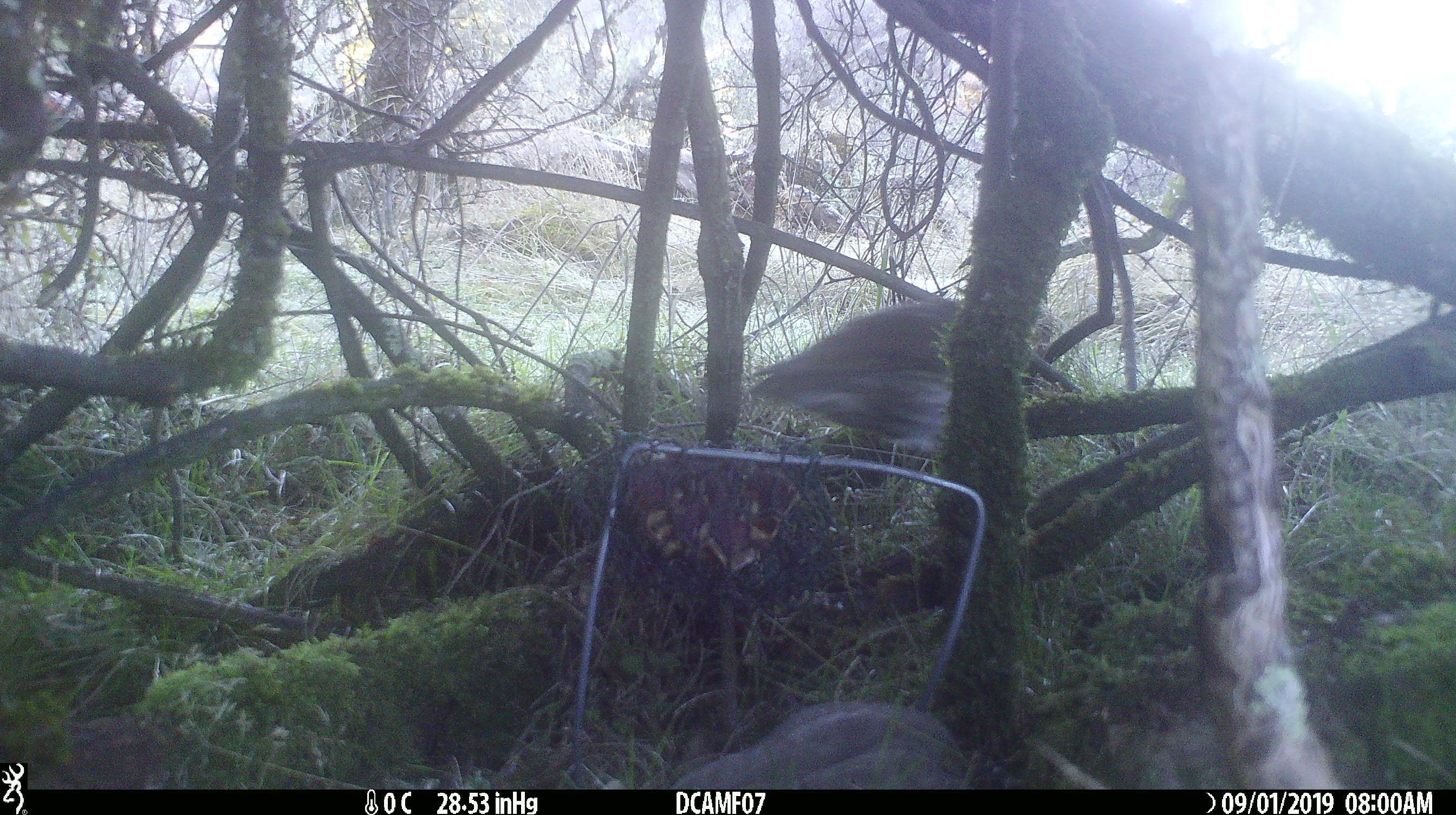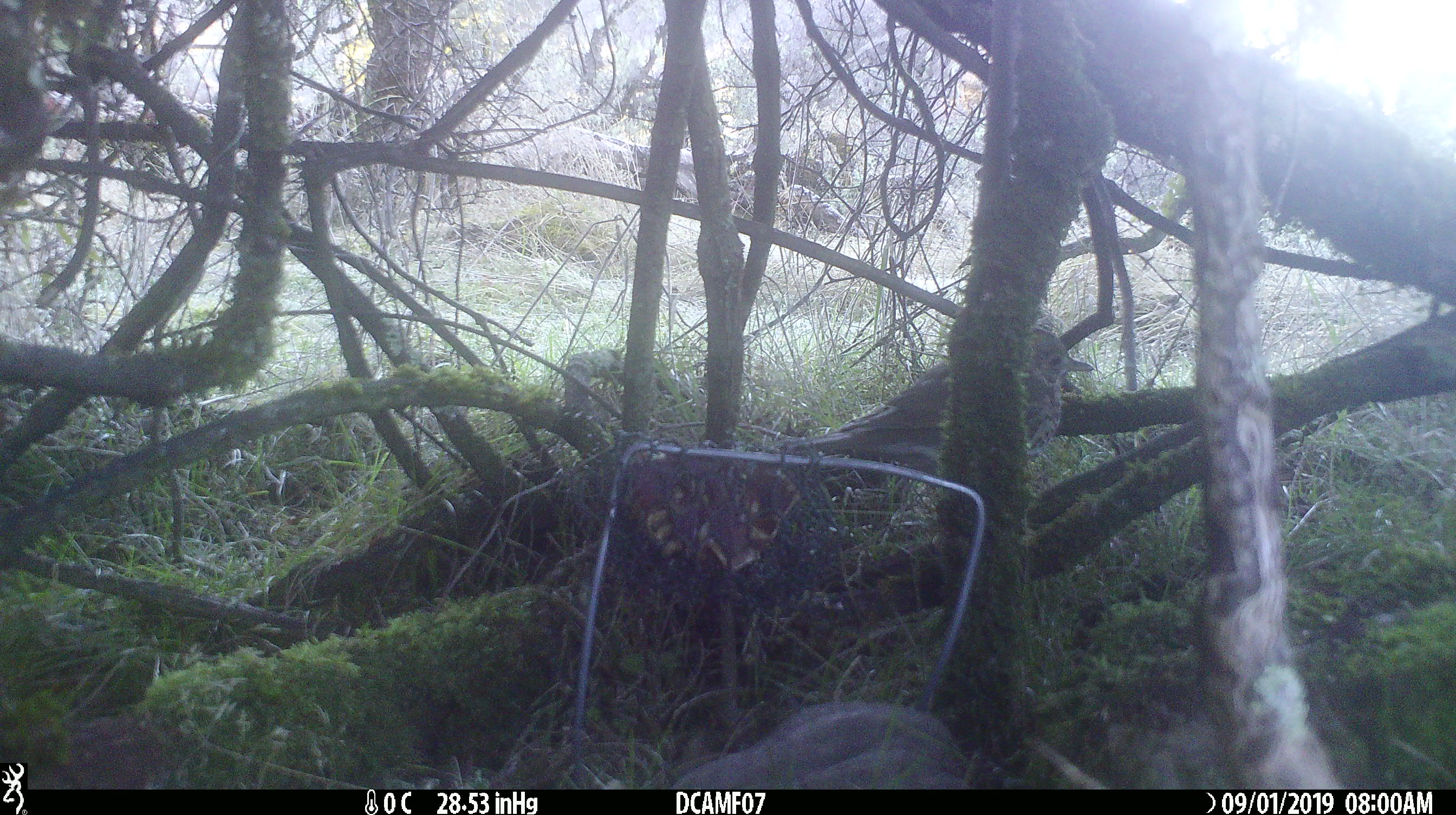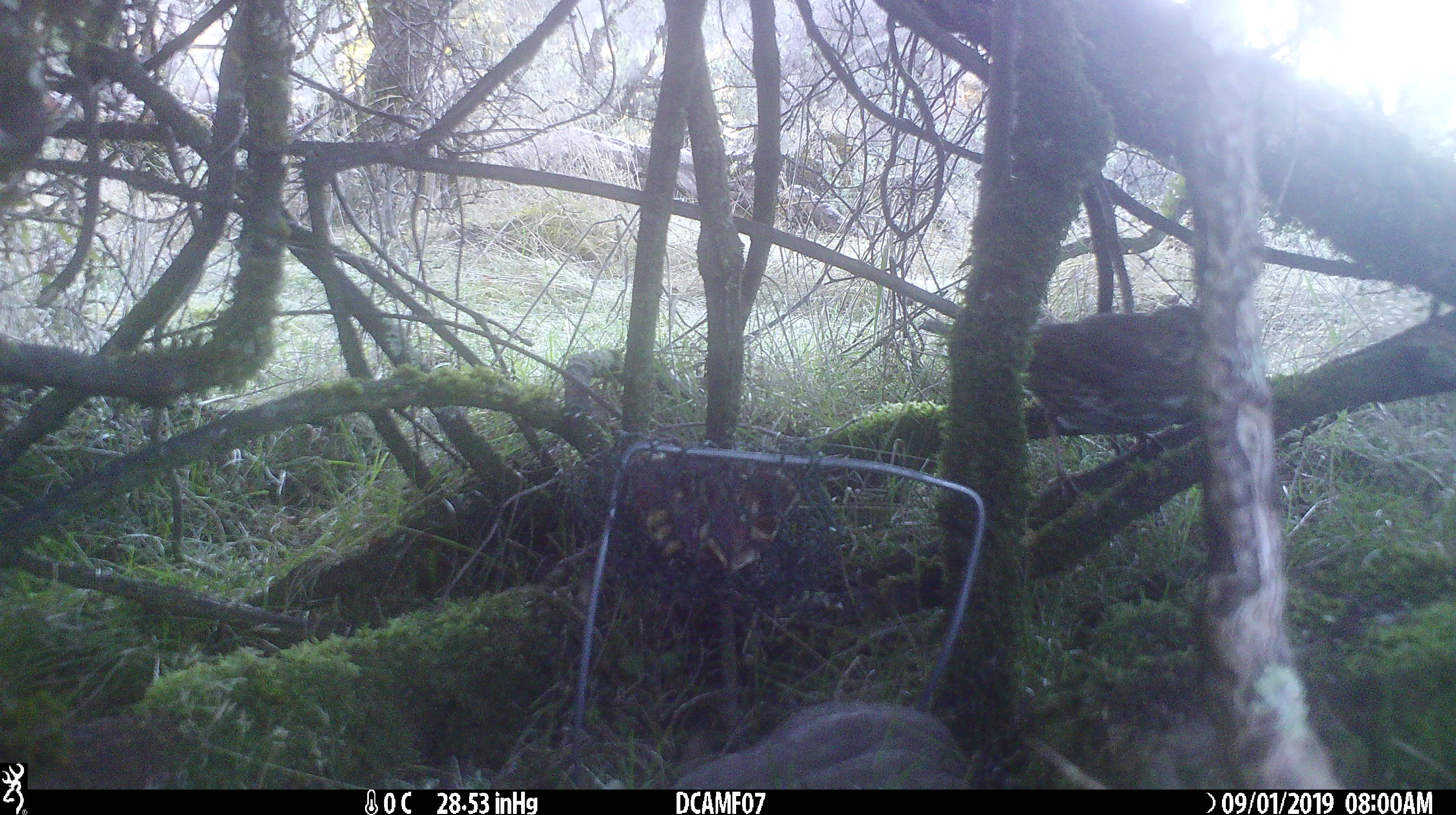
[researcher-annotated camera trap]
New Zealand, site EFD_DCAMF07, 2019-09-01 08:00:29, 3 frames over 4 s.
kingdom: Animalia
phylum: Chordata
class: Aves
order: Passeriformes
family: Turdidae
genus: Turdus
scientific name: Turdus philomelos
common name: song thrush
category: thrush